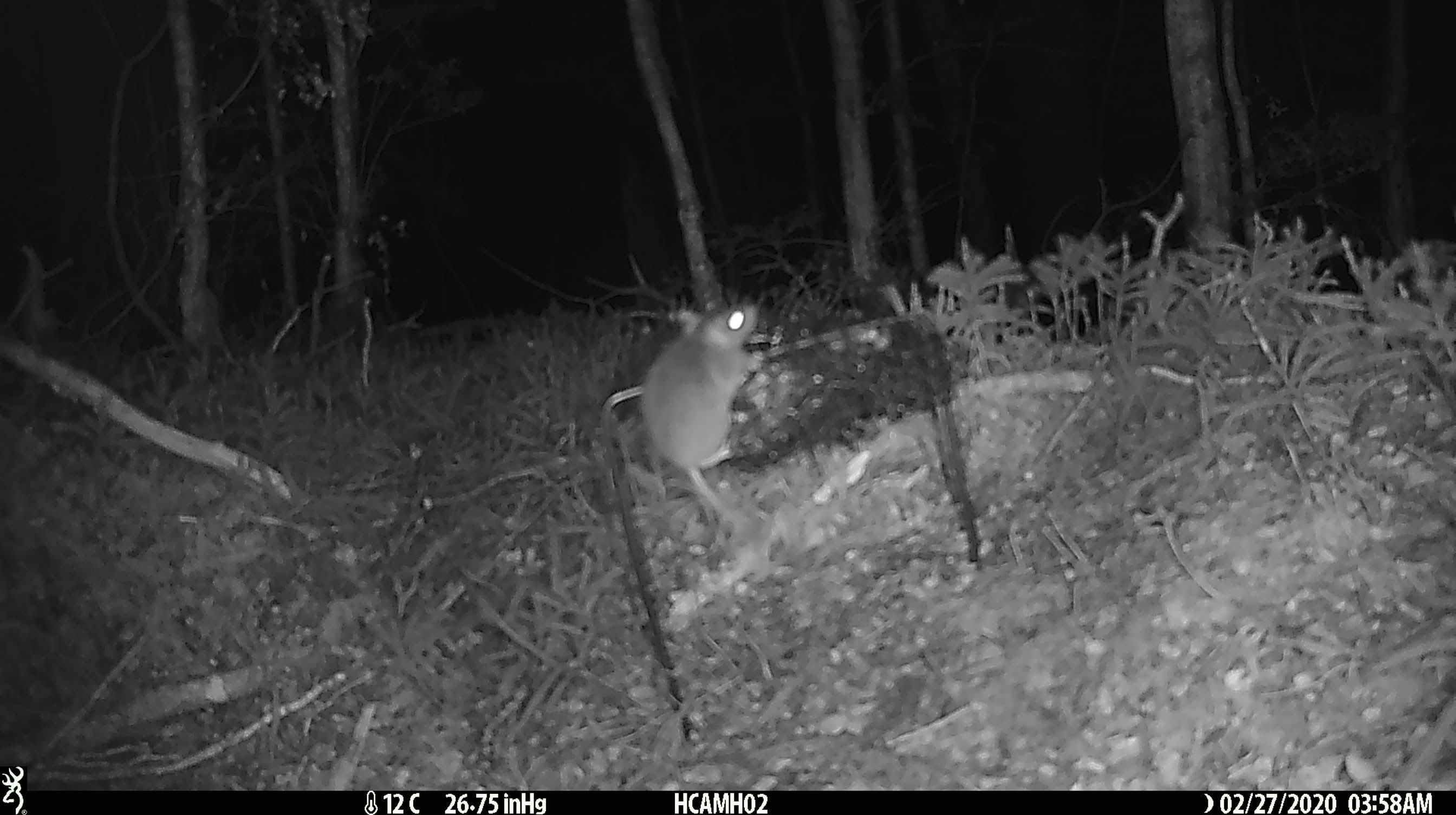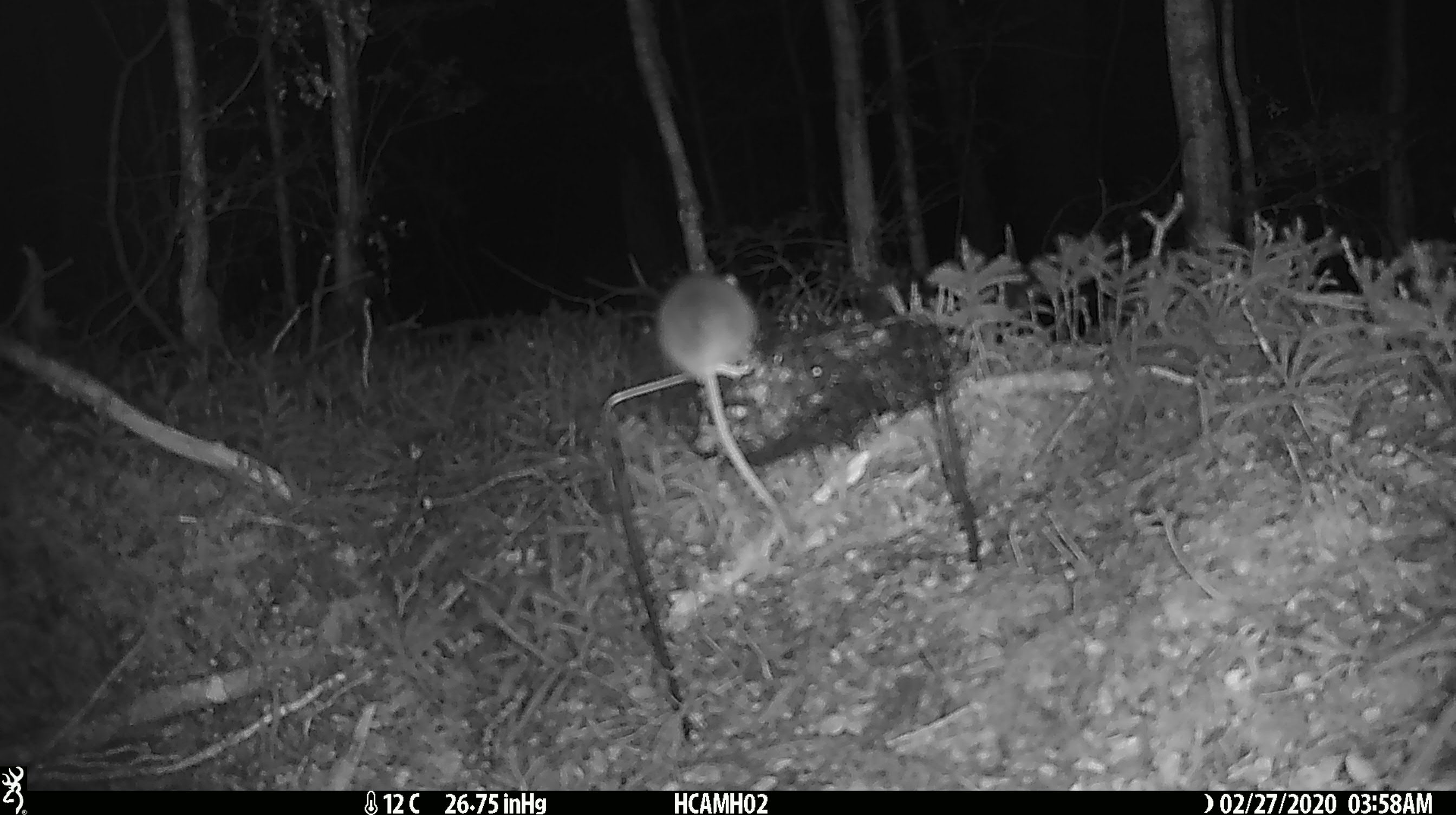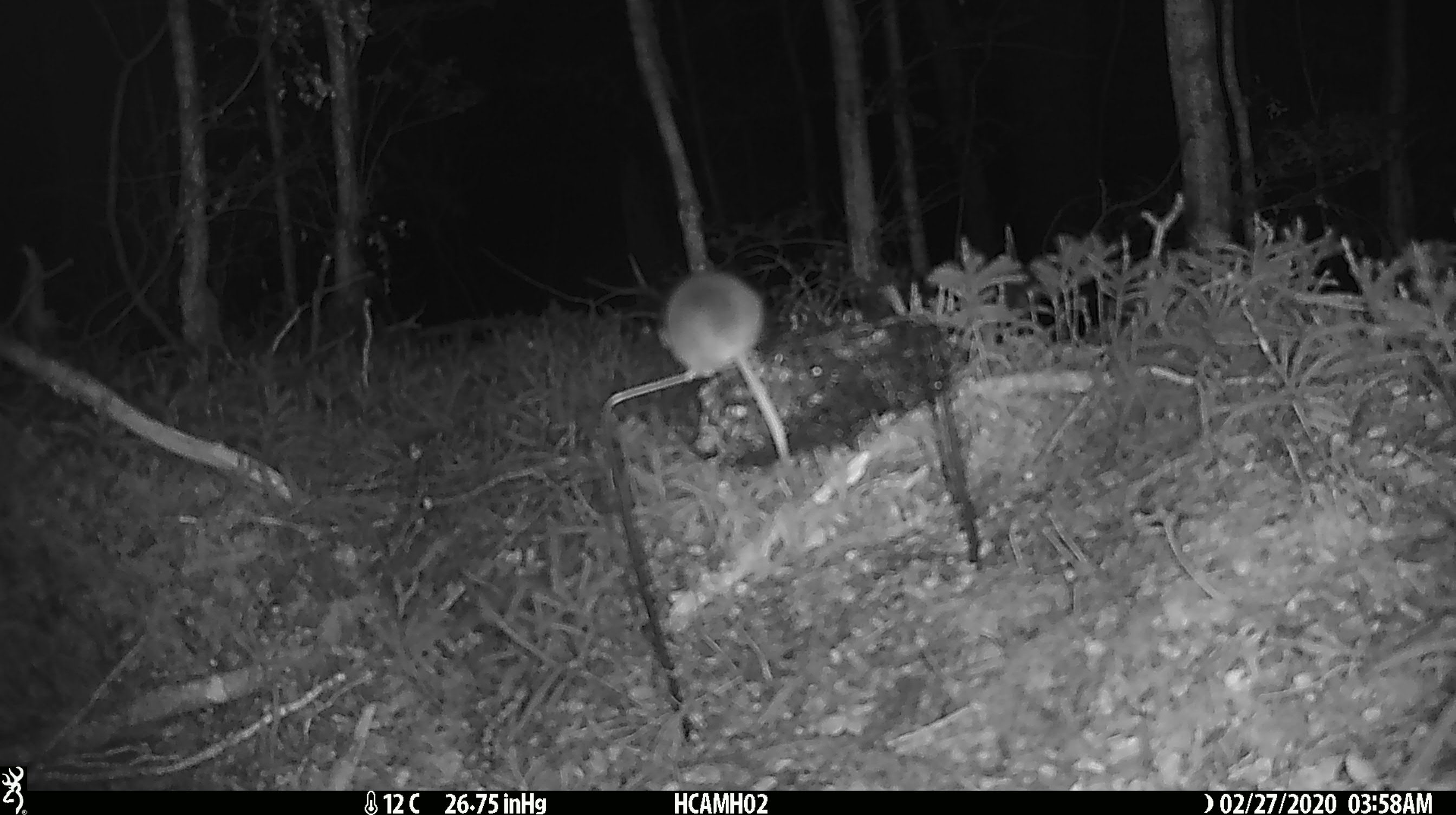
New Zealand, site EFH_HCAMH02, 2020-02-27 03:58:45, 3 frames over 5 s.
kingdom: Animalia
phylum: Chordata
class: Mammalia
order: Rodentia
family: Muridae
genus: Mus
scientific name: Mus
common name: mouse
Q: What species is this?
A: Mouse (Mus).